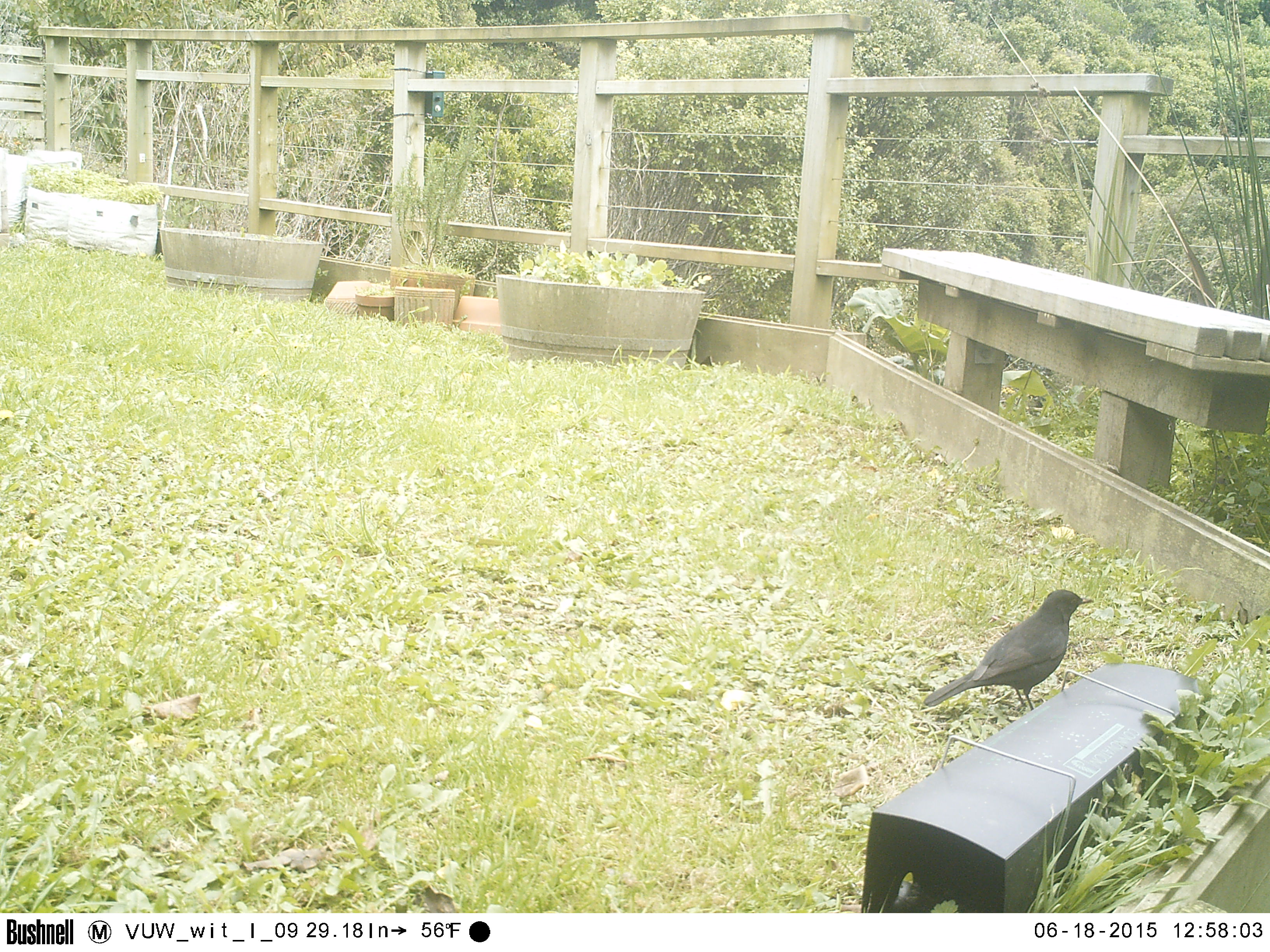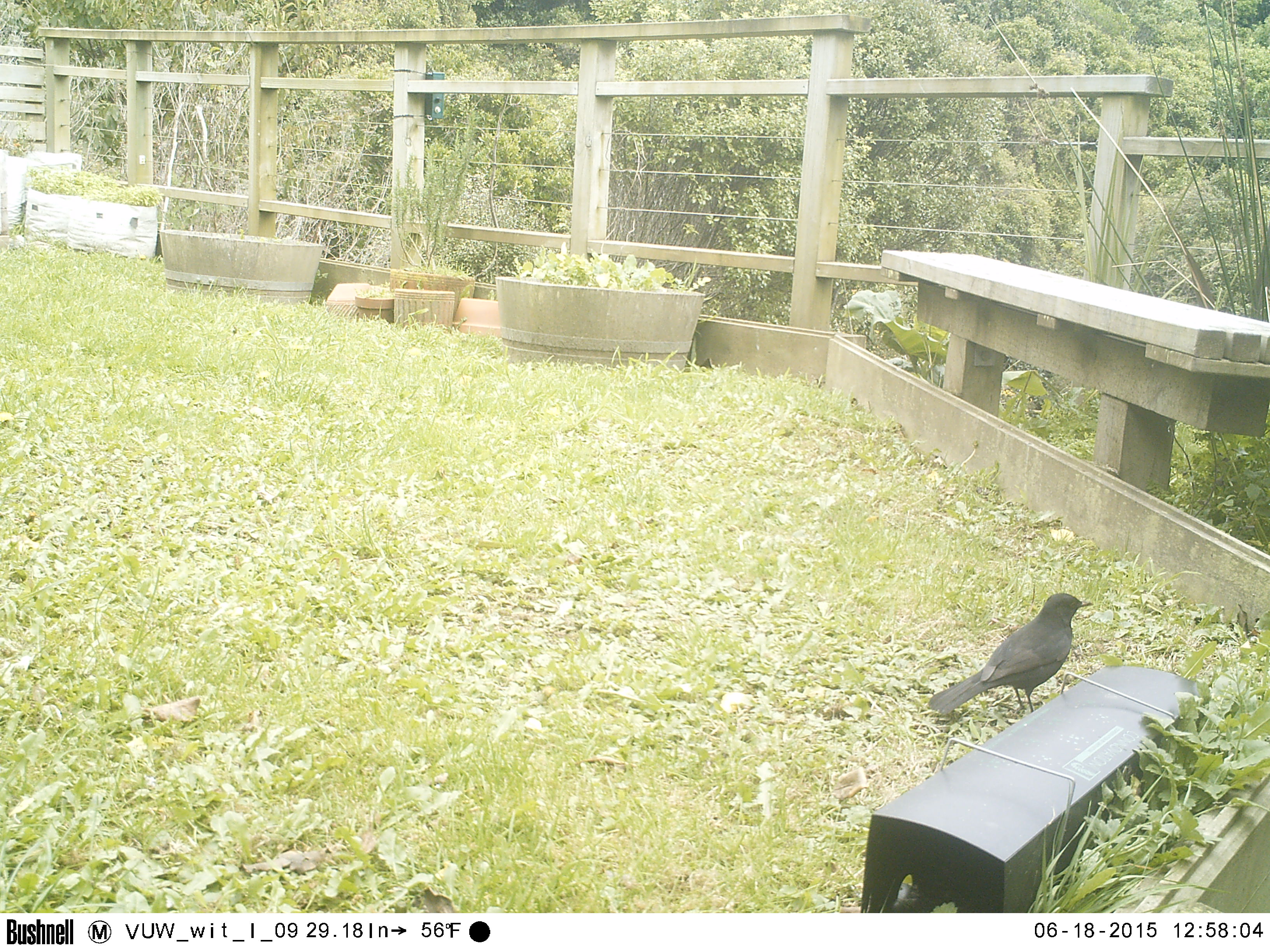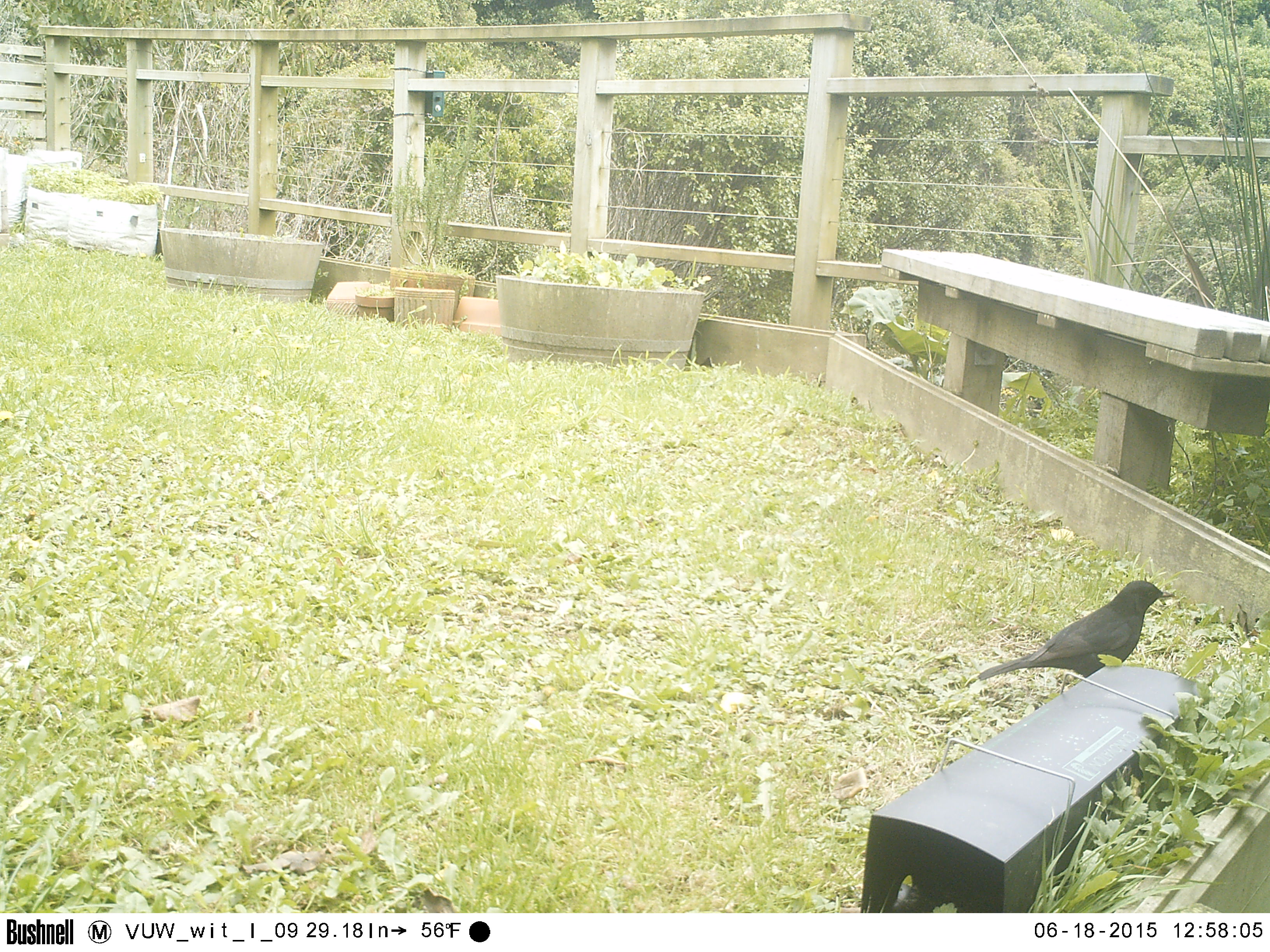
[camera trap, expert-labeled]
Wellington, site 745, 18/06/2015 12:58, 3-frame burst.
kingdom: Animalia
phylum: Chordata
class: Aves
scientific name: Aves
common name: bird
Bird (Aves).